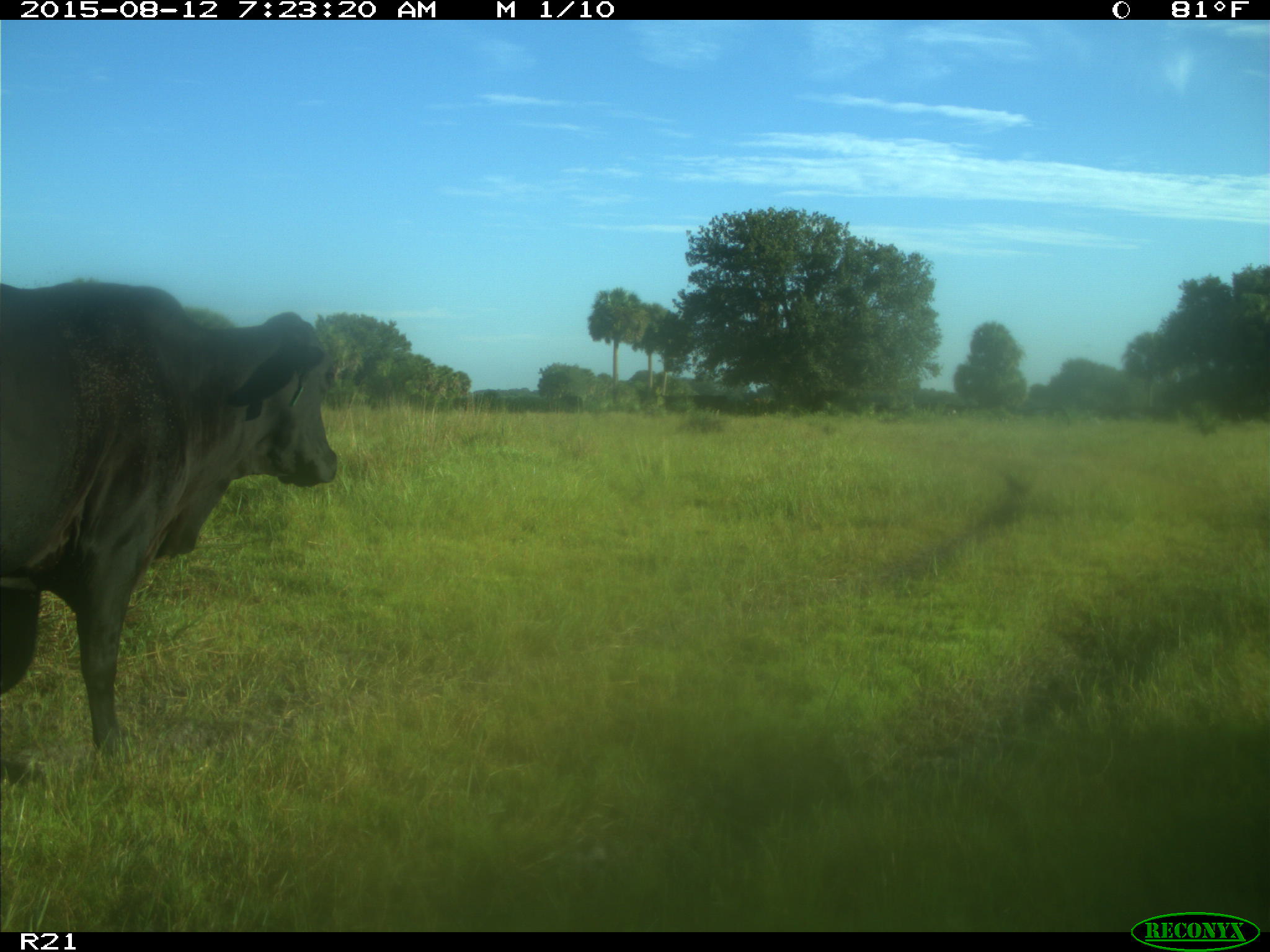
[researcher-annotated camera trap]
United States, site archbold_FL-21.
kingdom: Animalia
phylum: Chordata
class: Mammalia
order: Artiodactyla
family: Bovidae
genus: Bos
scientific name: Bos taurus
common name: domestic cow